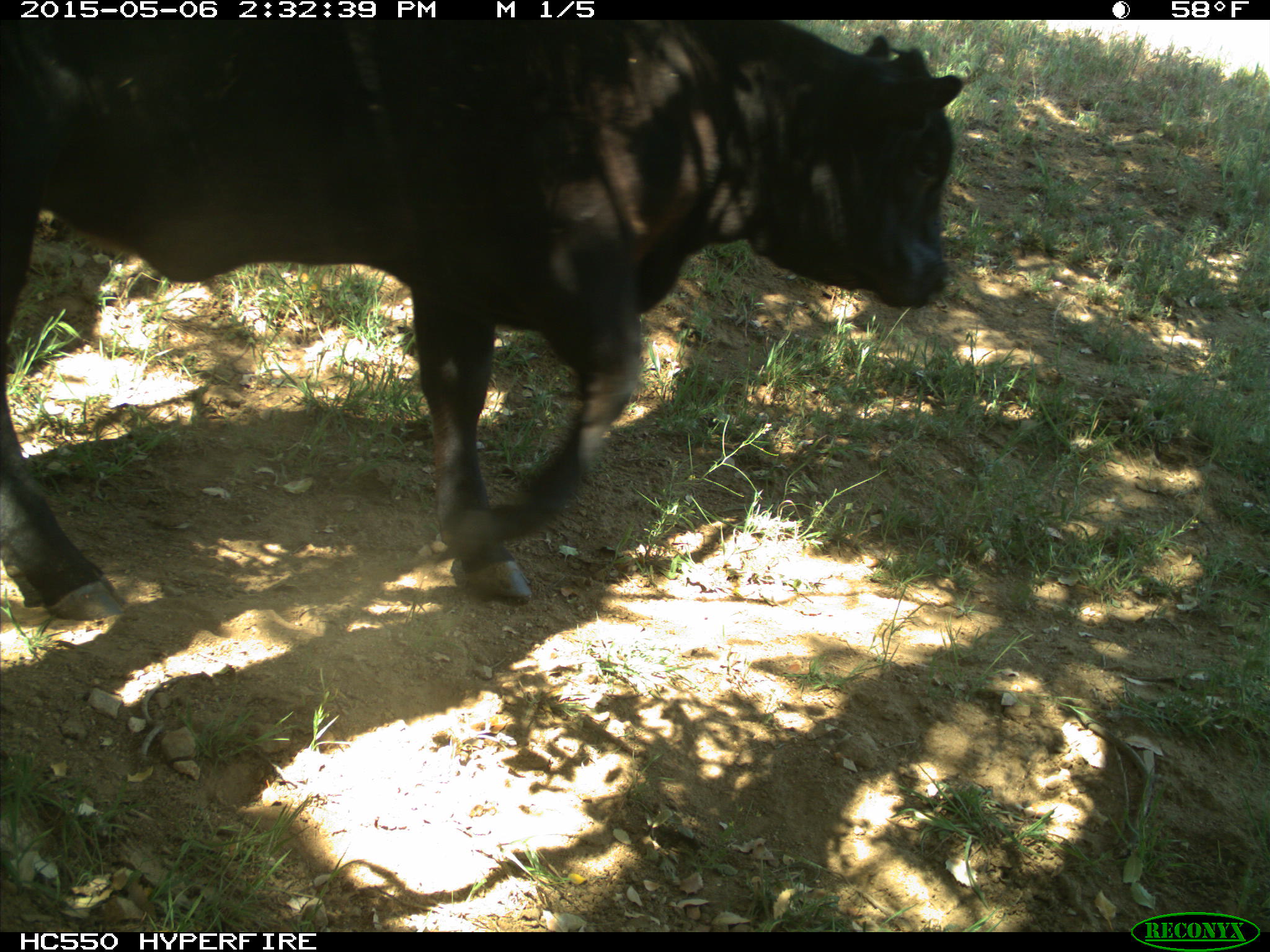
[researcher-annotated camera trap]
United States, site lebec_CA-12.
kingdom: Animalia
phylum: Chordata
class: Mammalia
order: Artiodactyla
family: Bovidae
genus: Bos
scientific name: Bos taurus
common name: domestic cow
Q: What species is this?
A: Bos taurus (domestic cow).